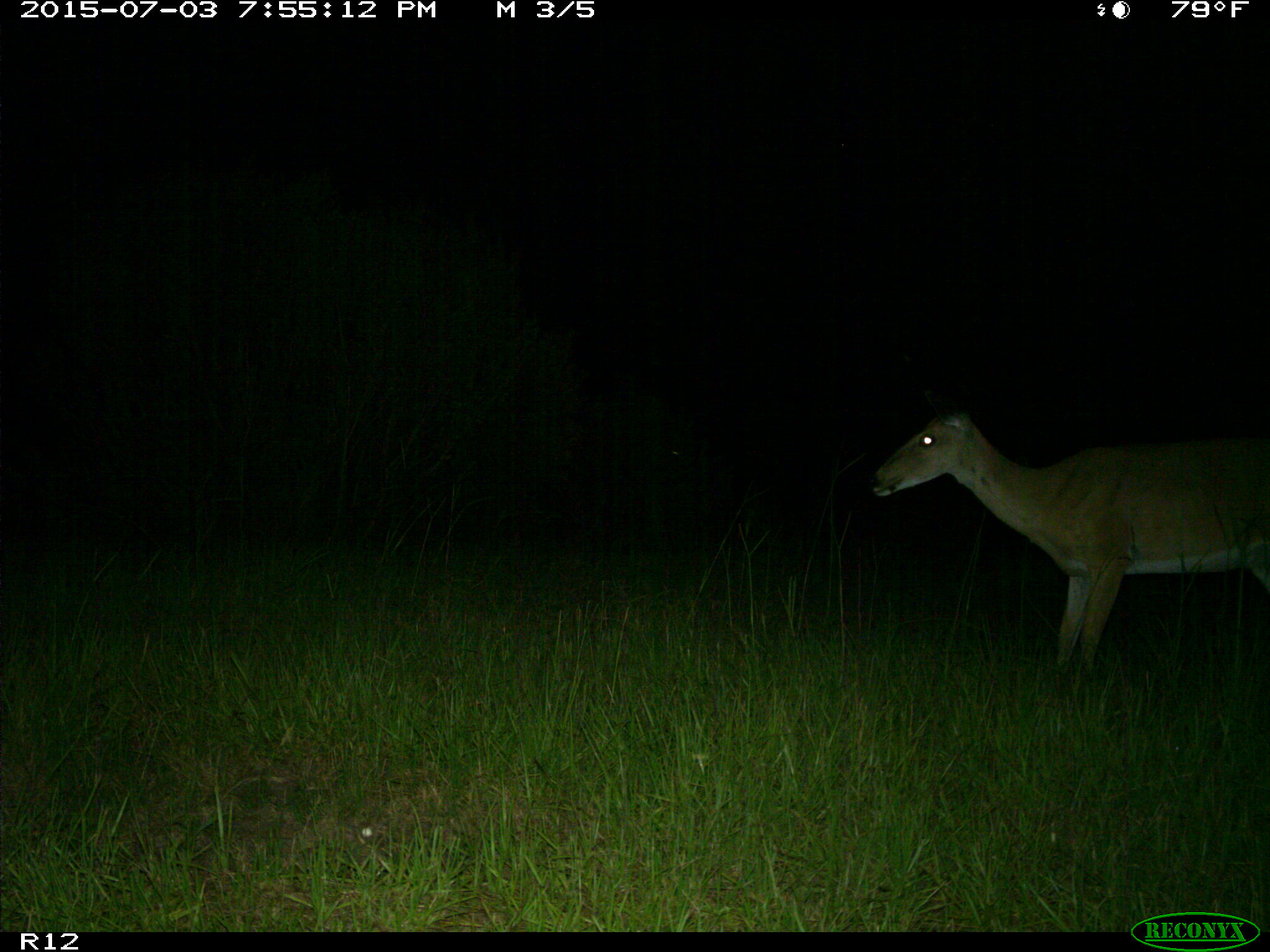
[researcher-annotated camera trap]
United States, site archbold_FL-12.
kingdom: Animalia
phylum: Chordata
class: Mammalia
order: Artiodactyla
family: Cervidae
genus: Odocoileus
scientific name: Odocoileus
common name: deer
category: unidentified deer